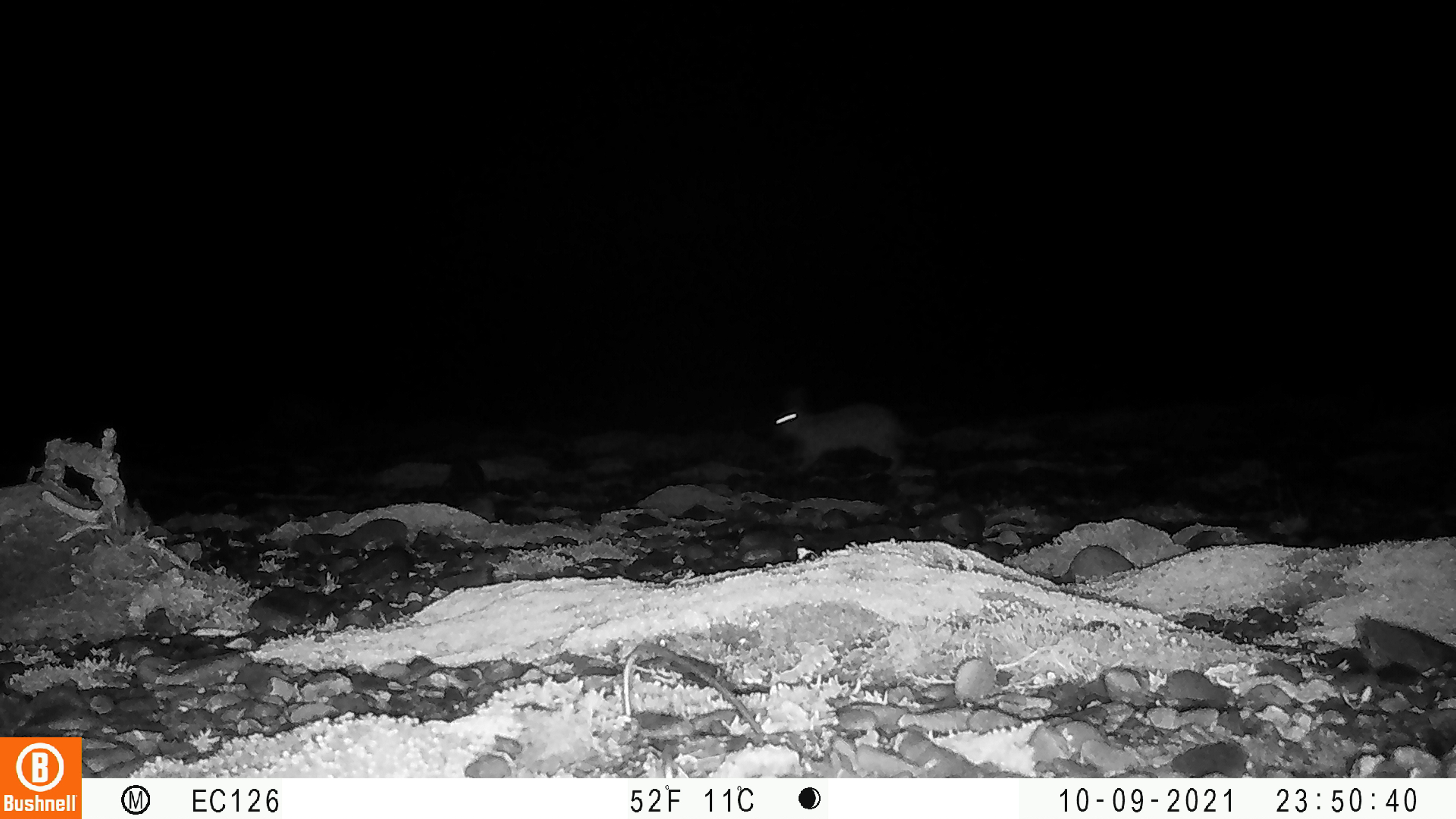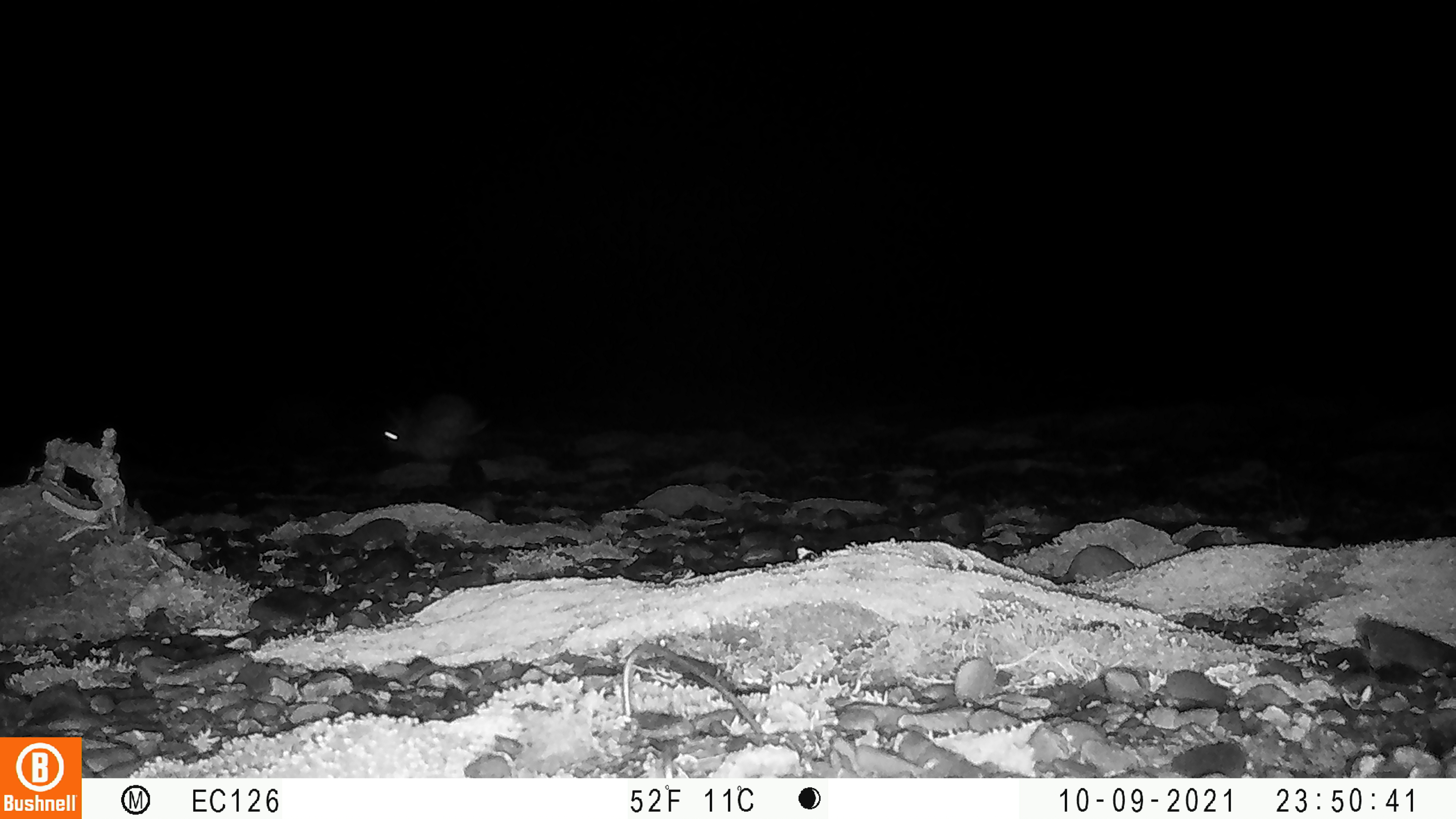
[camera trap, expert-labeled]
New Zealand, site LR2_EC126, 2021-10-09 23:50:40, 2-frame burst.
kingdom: Animalia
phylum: Chordata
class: Mammalia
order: Lagomorpha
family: Leporidae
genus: Oryctolagus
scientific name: Oryctolagus cuniculus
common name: european rabbit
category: rabbit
Rabbit (european rabbit) (Oryctolagus cuniculus).